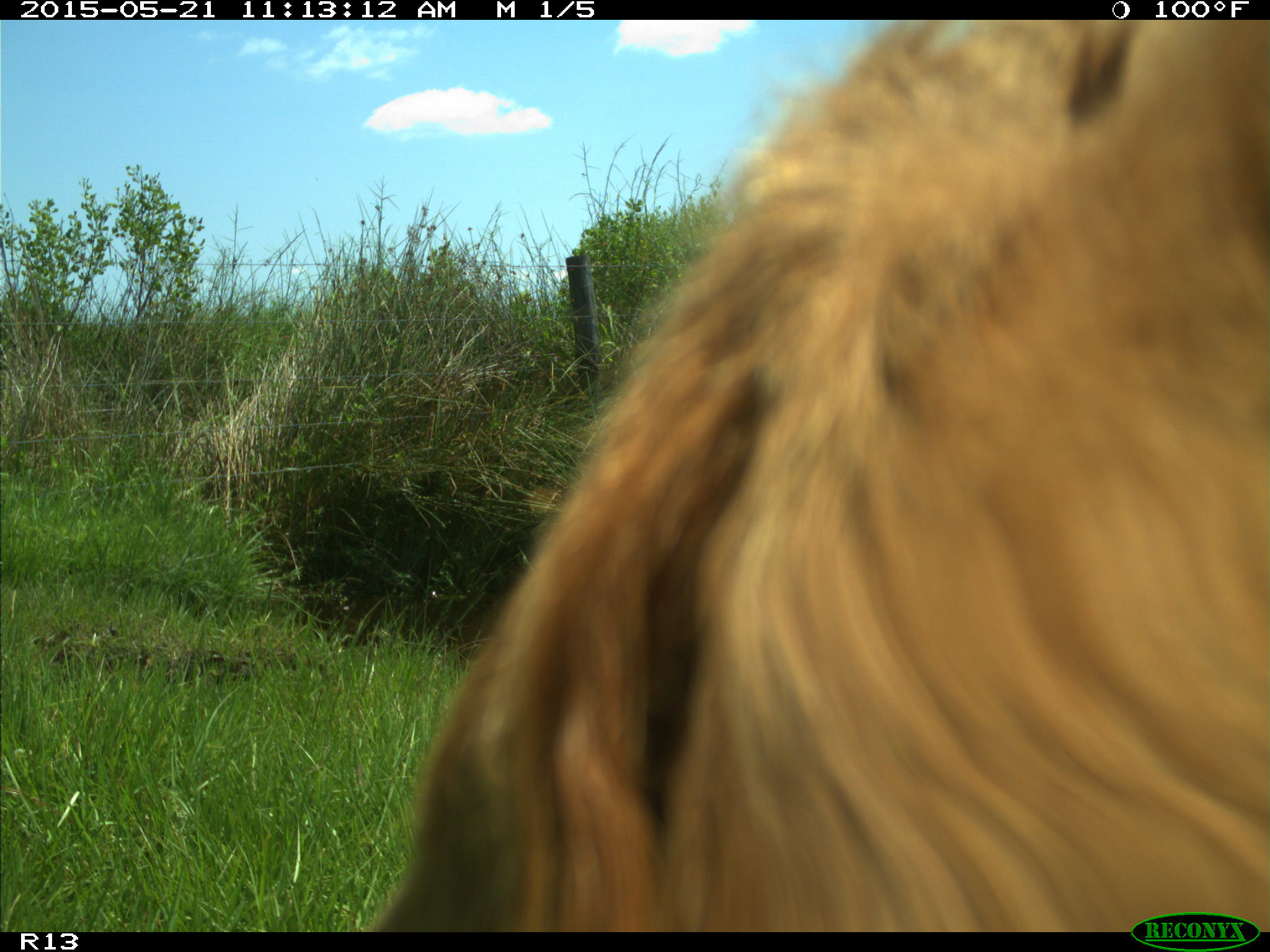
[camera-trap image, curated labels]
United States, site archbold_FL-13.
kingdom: Animalia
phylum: Chordata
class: Mammalia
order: Artiodactyla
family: Bovidae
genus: Bos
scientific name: Bos taurus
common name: domestic cow